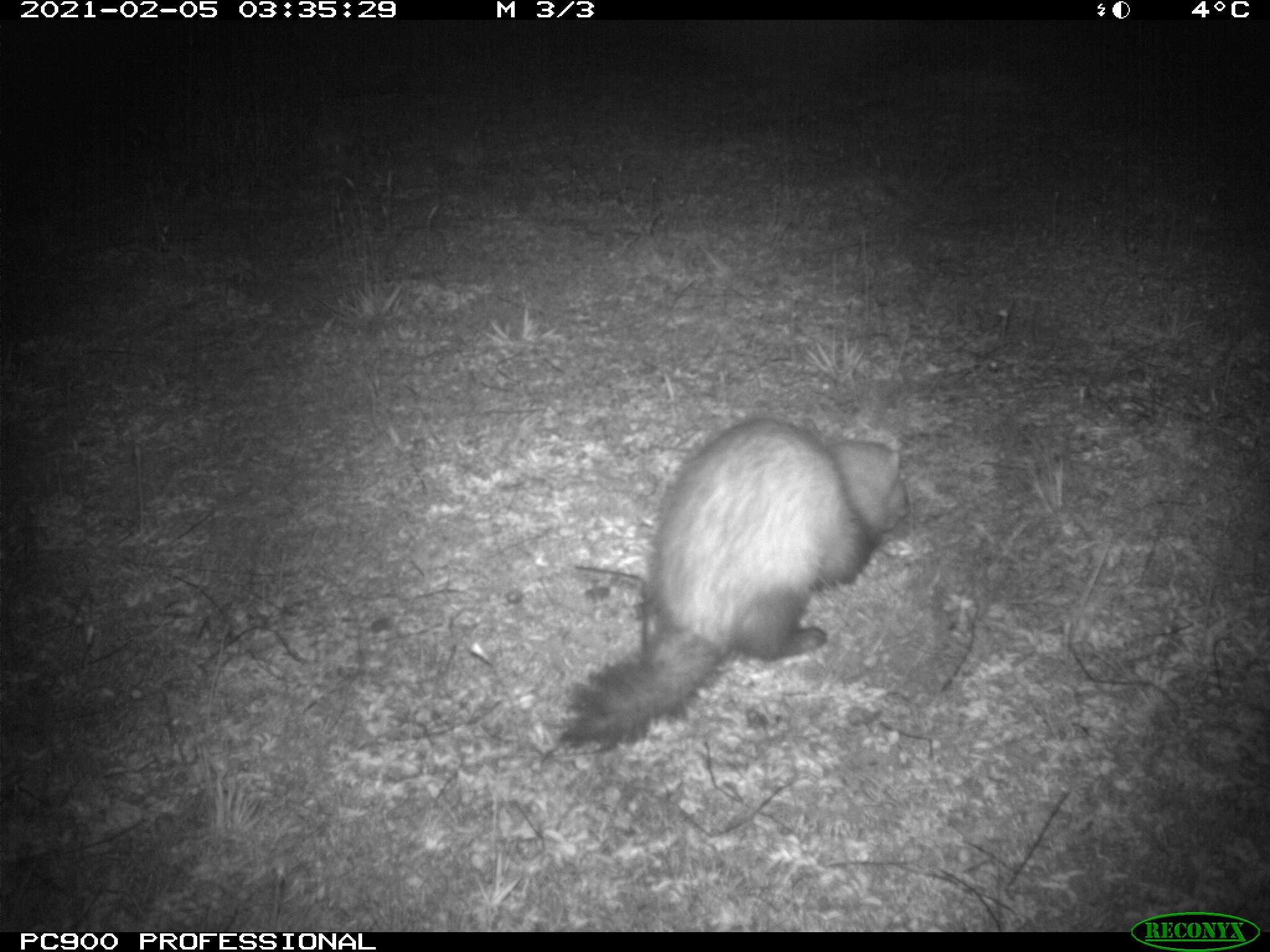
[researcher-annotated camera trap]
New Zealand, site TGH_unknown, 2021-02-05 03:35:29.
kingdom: Animalia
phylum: Chordata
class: Mammalia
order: Carnivora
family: Mustelidae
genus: Mustela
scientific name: Mustela furo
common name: ferret